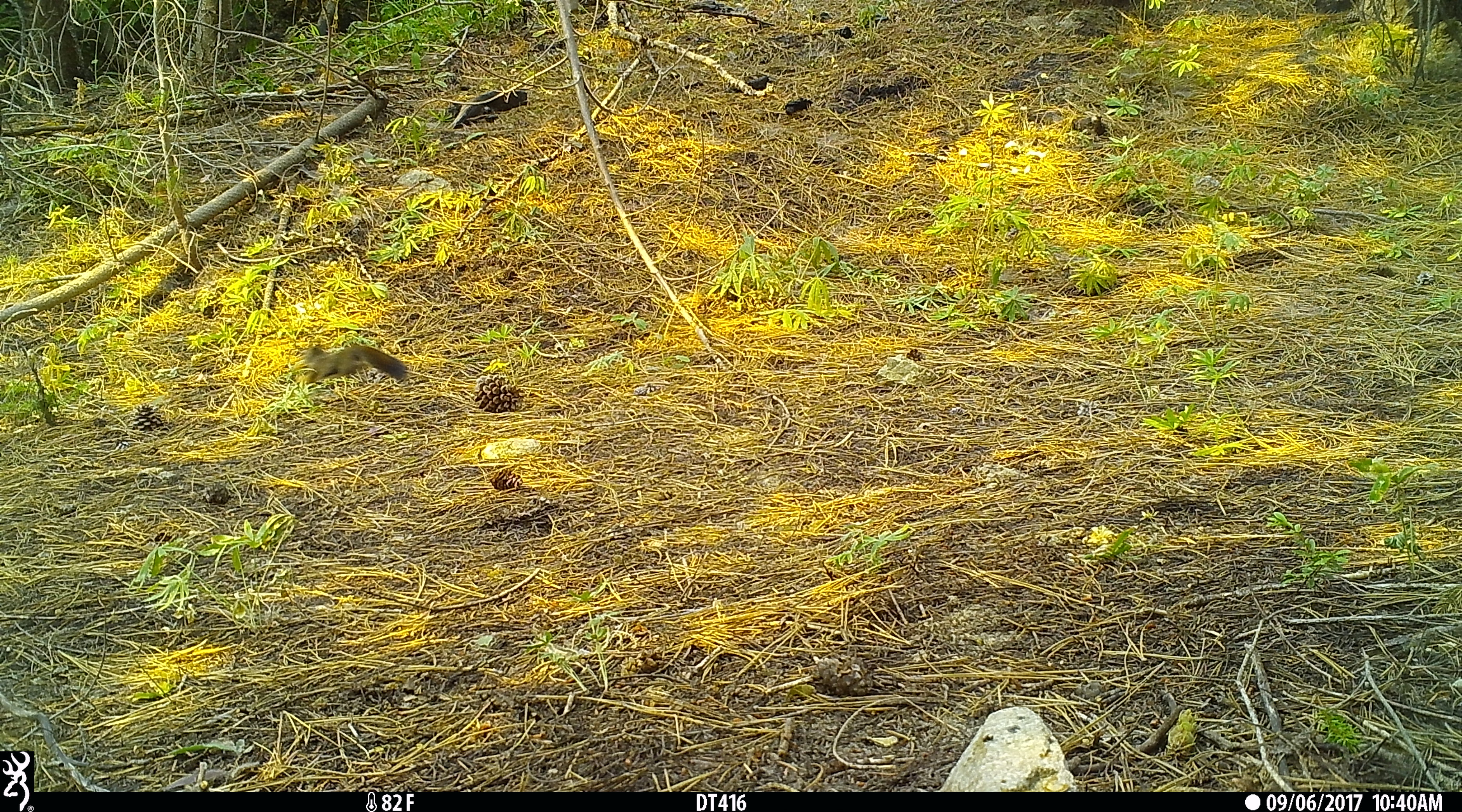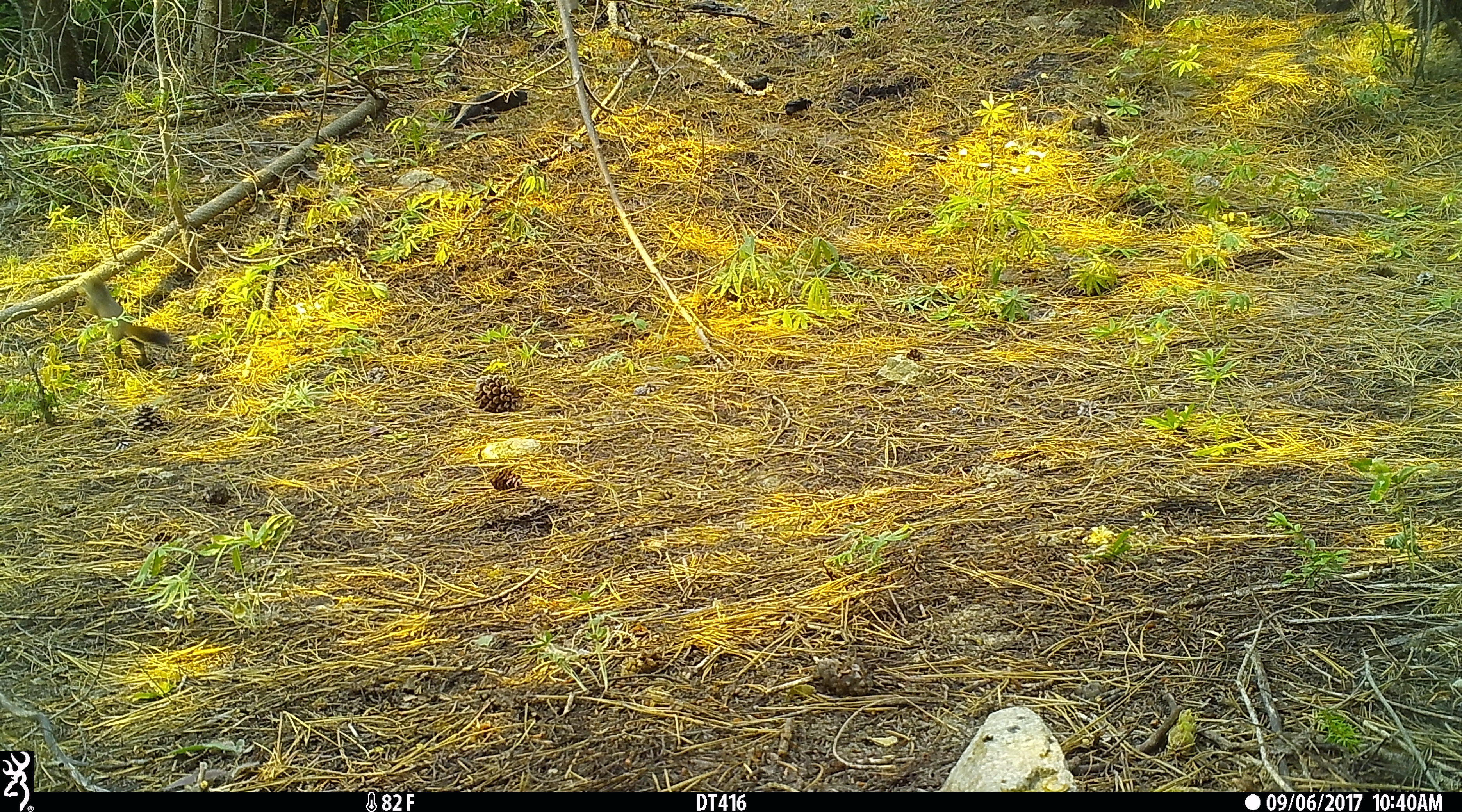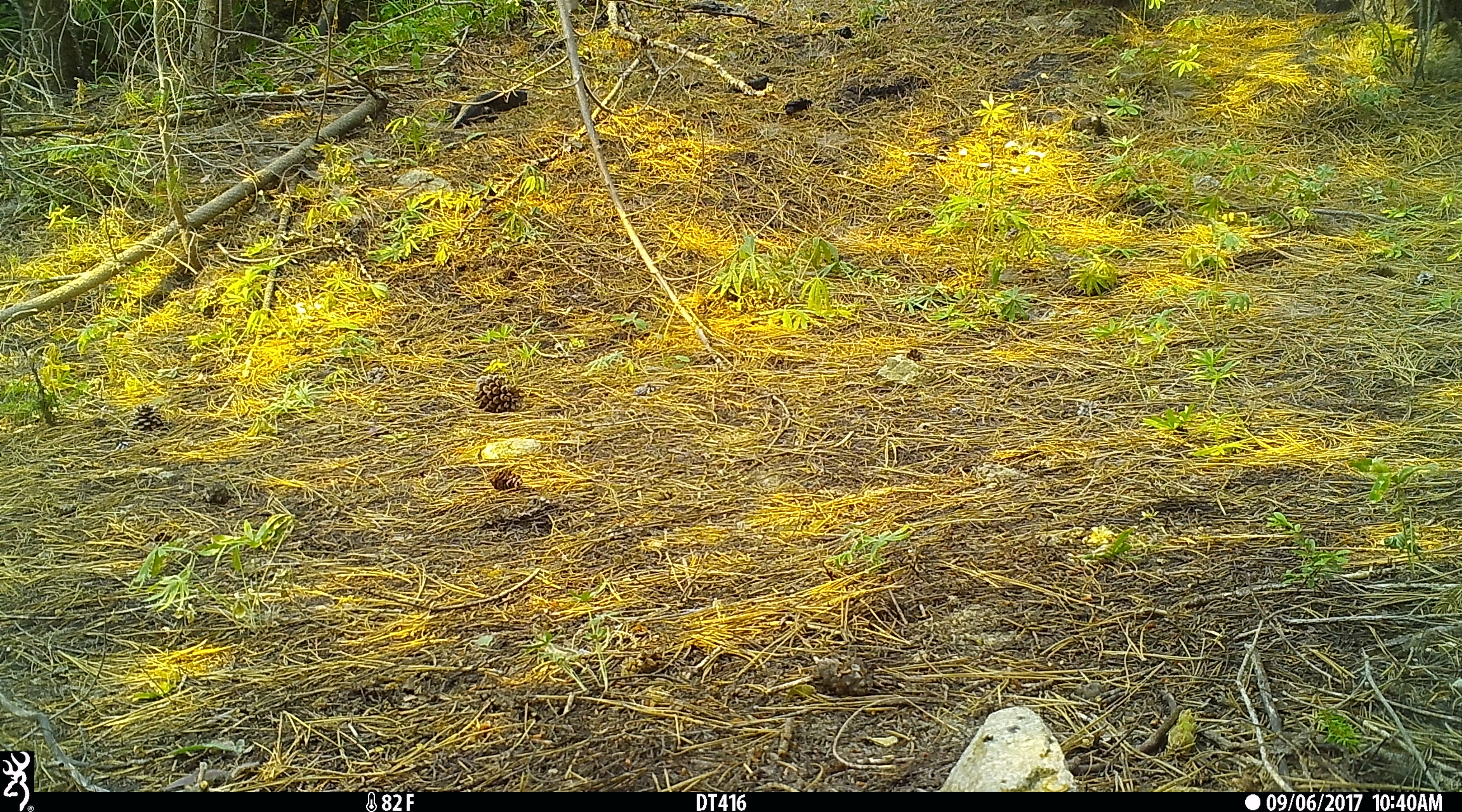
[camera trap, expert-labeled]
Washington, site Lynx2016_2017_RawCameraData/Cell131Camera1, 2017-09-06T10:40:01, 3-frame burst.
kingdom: Animalia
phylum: Chordata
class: Mammalia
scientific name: Mammalia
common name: small mammal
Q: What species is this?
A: Small mammal (Mammalia).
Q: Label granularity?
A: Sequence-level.